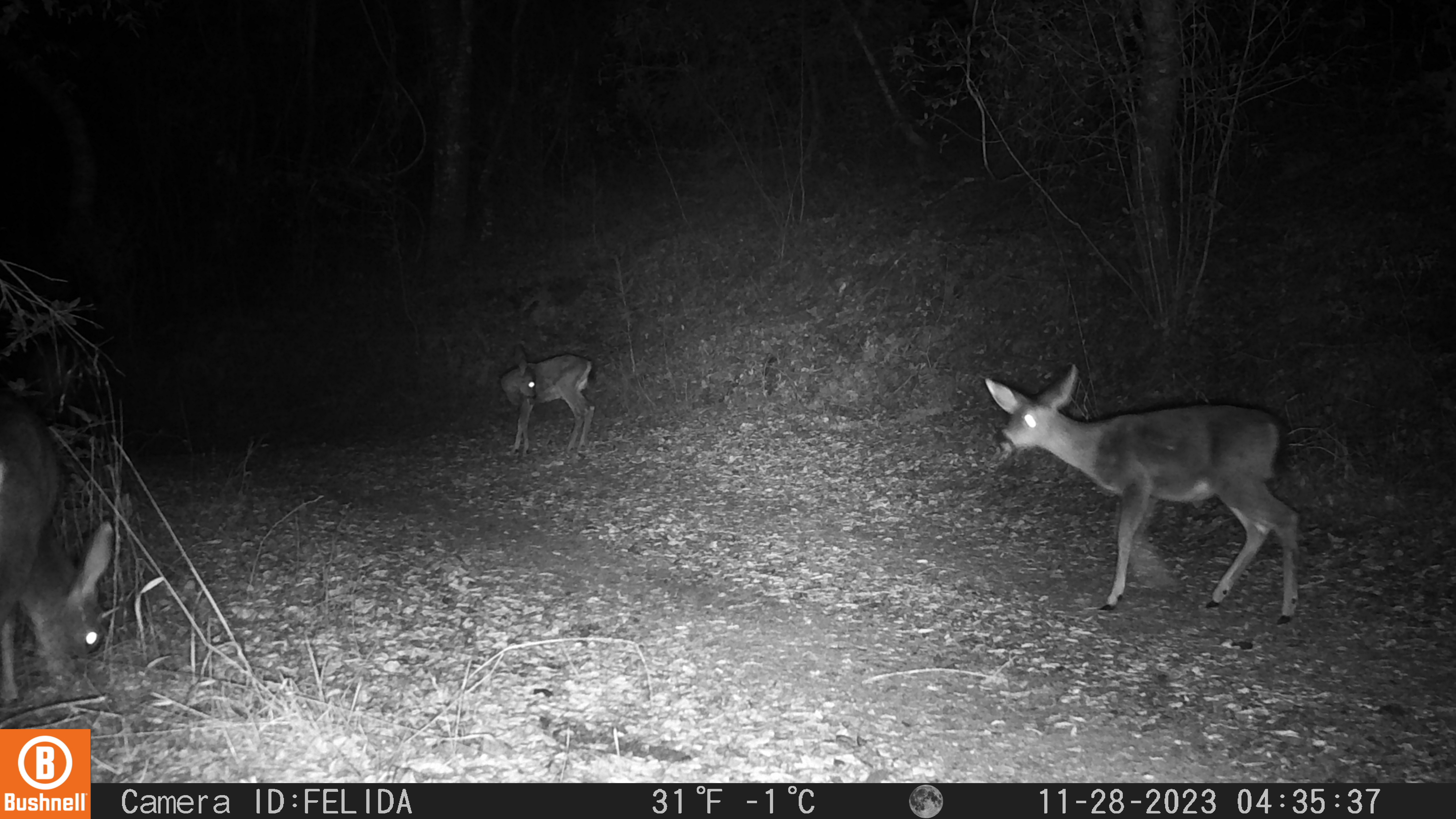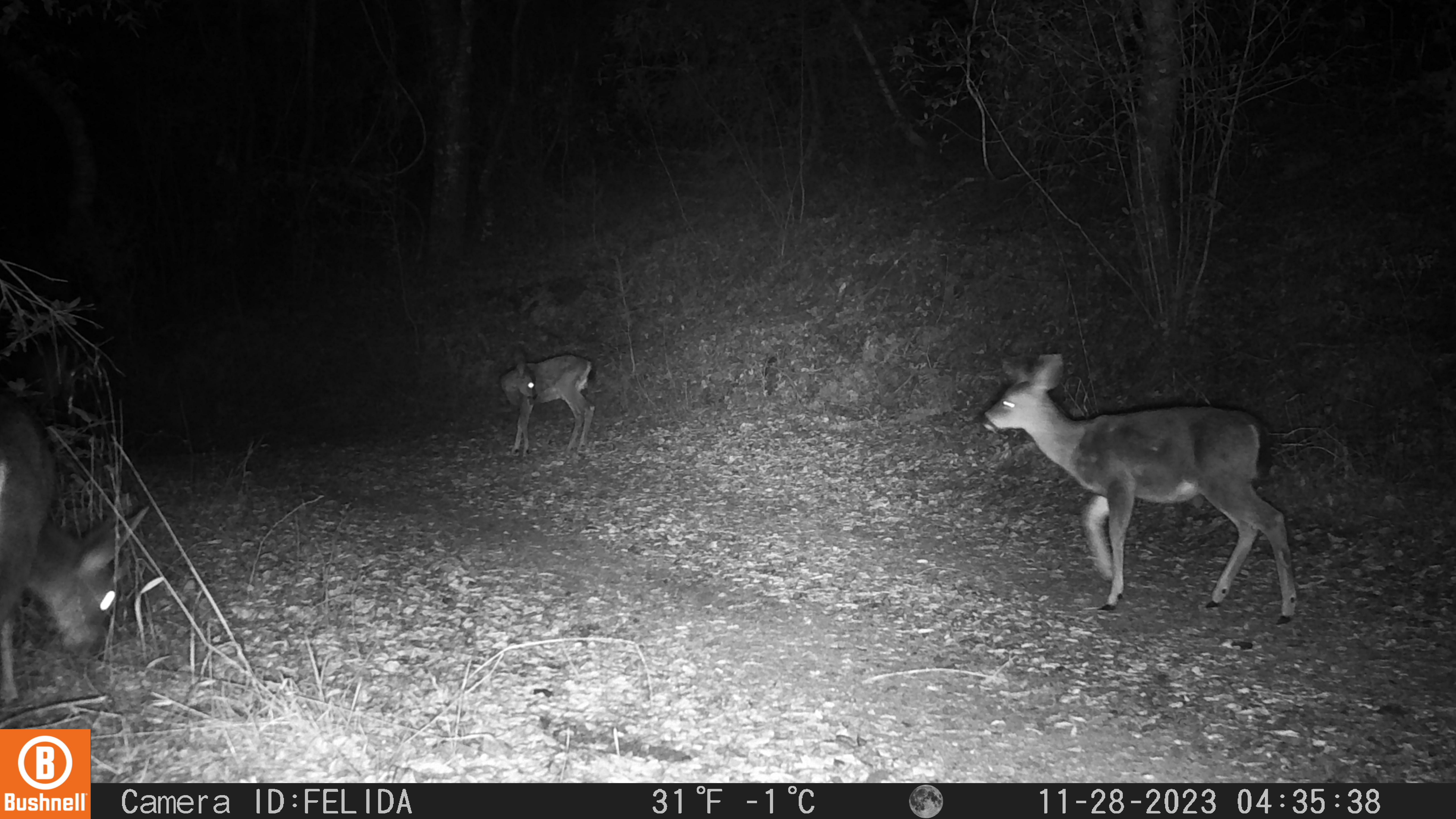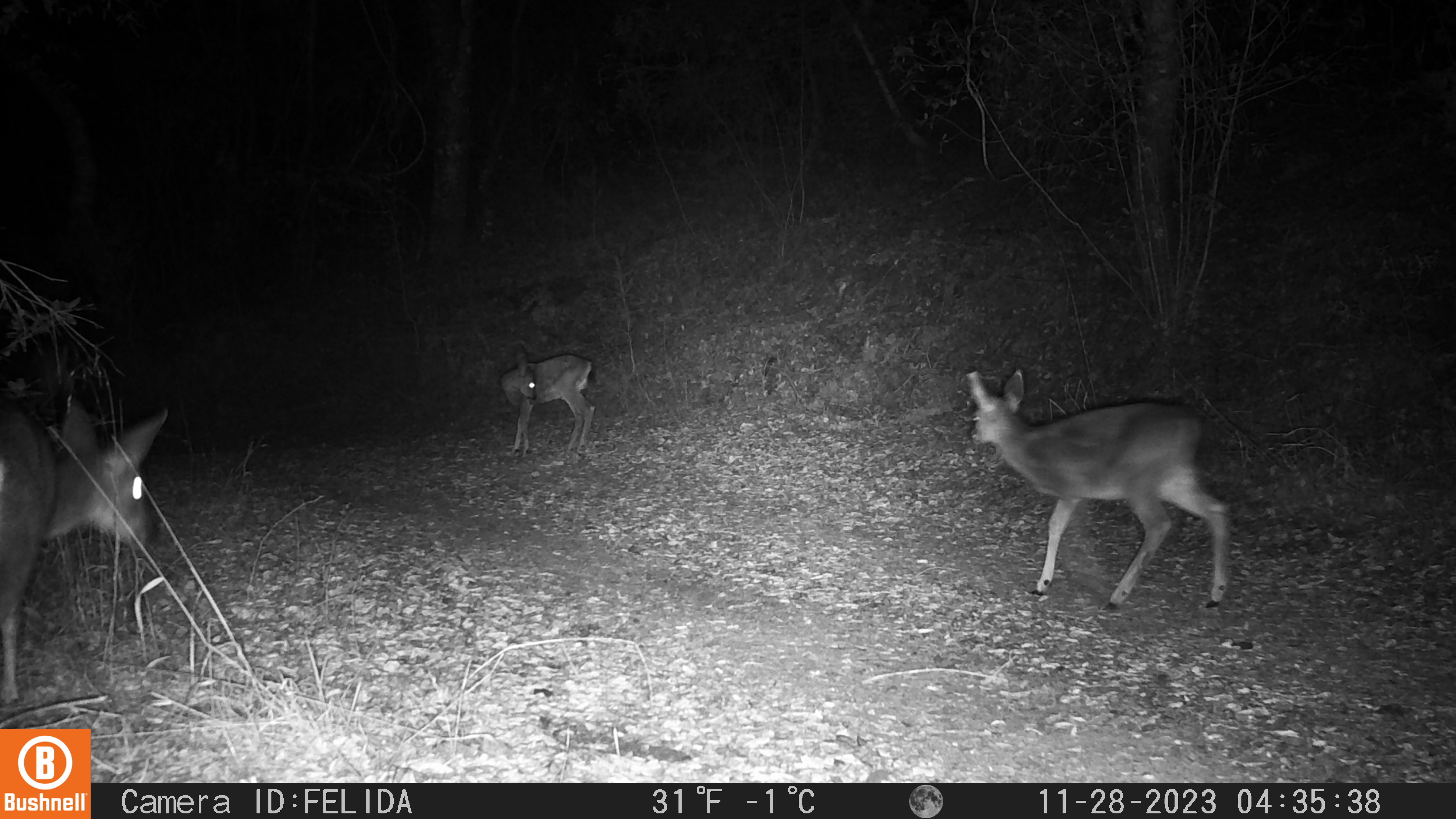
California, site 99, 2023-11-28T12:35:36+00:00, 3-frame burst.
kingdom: Animalia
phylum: Chordata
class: Mammalia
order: Artiodactyla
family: Cervidae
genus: Odocoileus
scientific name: Odocoileus hemionus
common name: mule deer